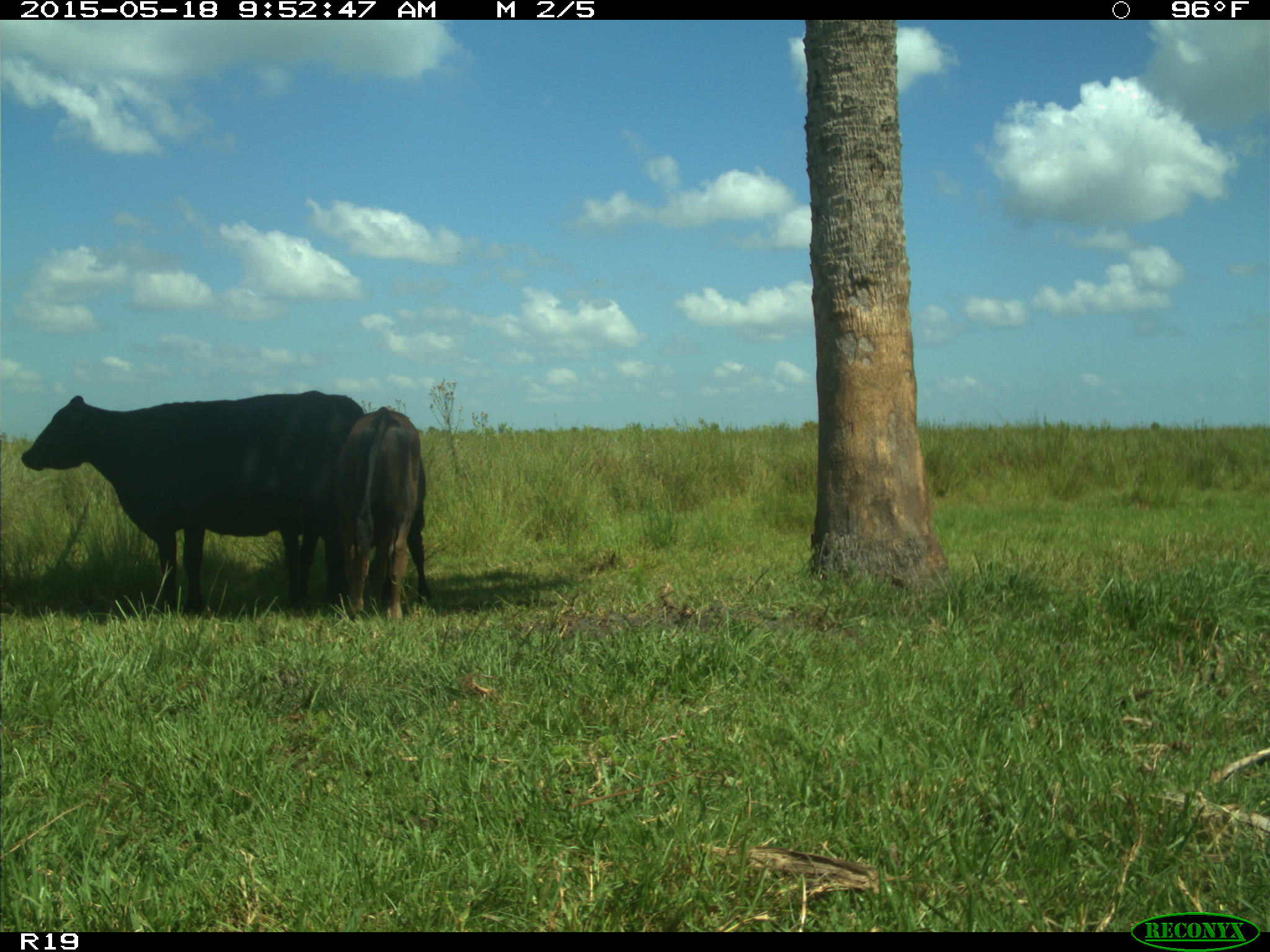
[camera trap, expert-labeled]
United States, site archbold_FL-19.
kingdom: Animalia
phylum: Chordata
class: Mammalia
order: Artiodactyla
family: Bovidae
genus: Bos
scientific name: Bos taurus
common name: domestic cow